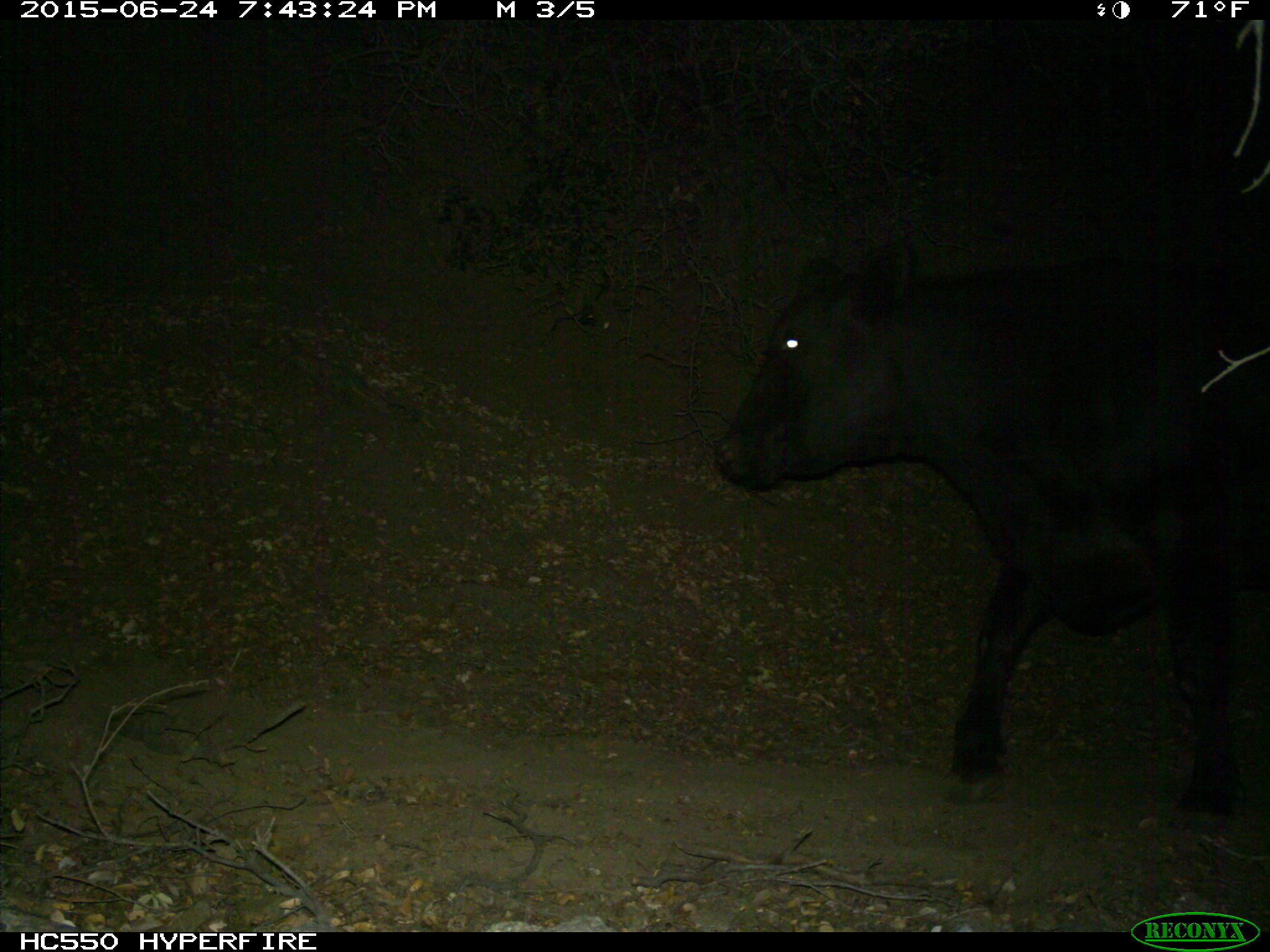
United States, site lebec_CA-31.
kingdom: Animalia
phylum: Chordata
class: Mammalia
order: Artiodactyla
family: Bovidae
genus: Bos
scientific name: Bos taurus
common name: domestic cow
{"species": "Bos taurus (domestic cow)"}